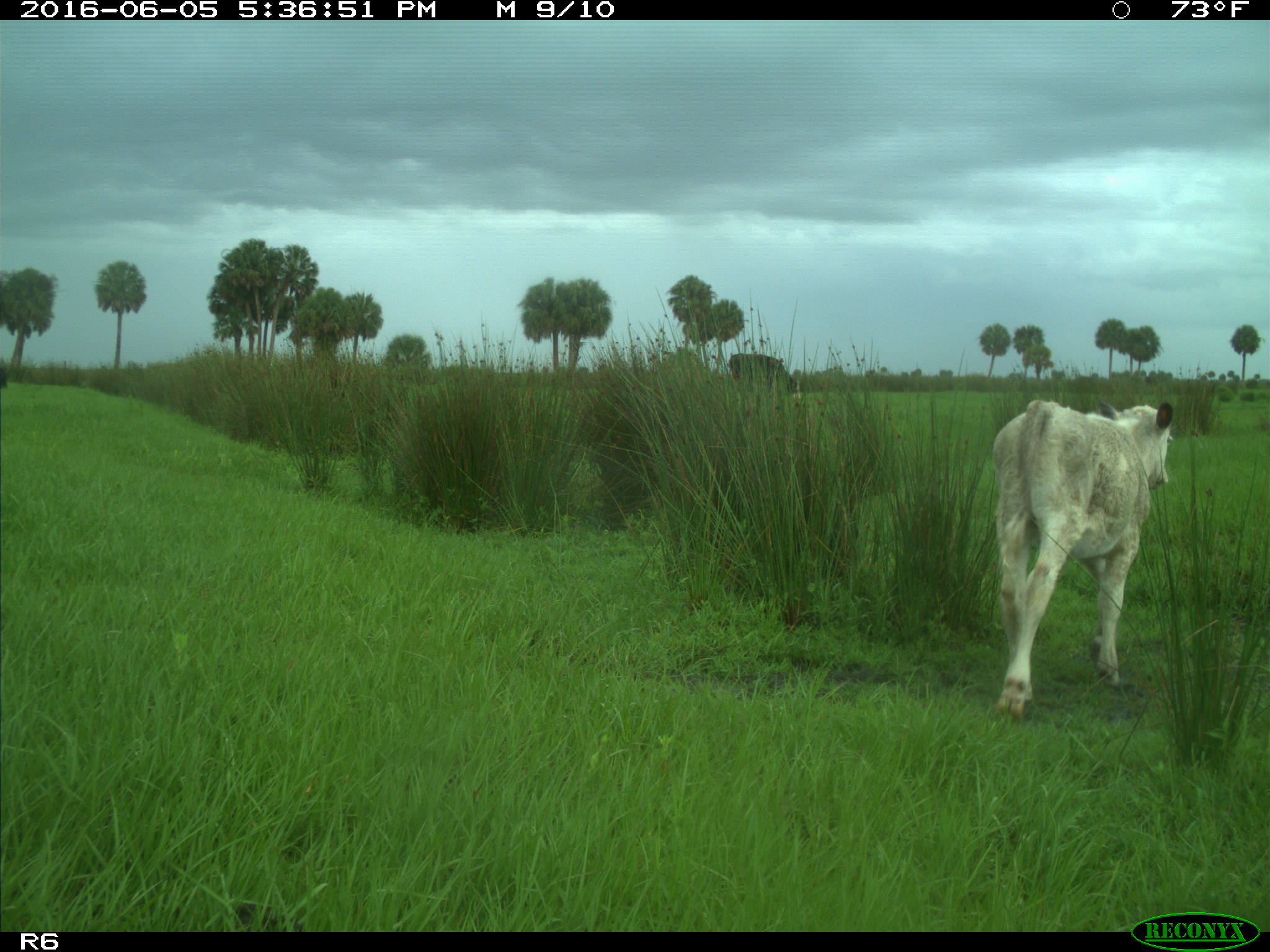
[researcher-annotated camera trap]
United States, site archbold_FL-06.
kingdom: Animalia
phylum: Chordata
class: Mammalia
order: Artiodactyla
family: Bovidae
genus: Bos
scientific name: Bos taurus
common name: domestic cow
Bos taurus (domestic cow).